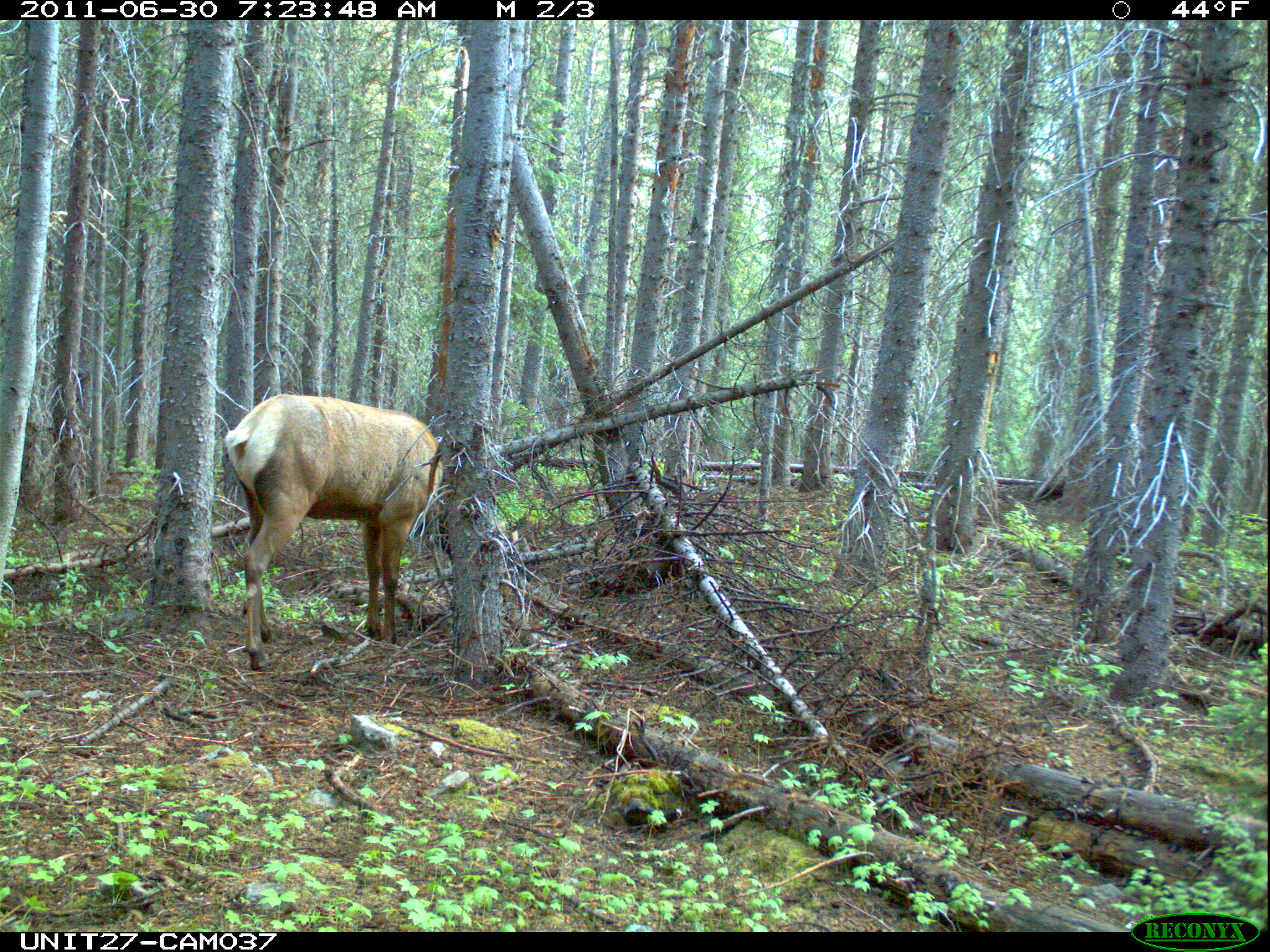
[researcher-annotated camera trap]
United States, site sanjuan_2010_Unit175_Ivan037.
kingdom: Animalia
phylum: Chordata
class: Mammalia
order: Artiodactyla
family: Cervidae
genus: Cervus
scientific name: Cervus elaphus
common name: red deer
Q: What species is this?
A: Cervus elaphus (red deer).